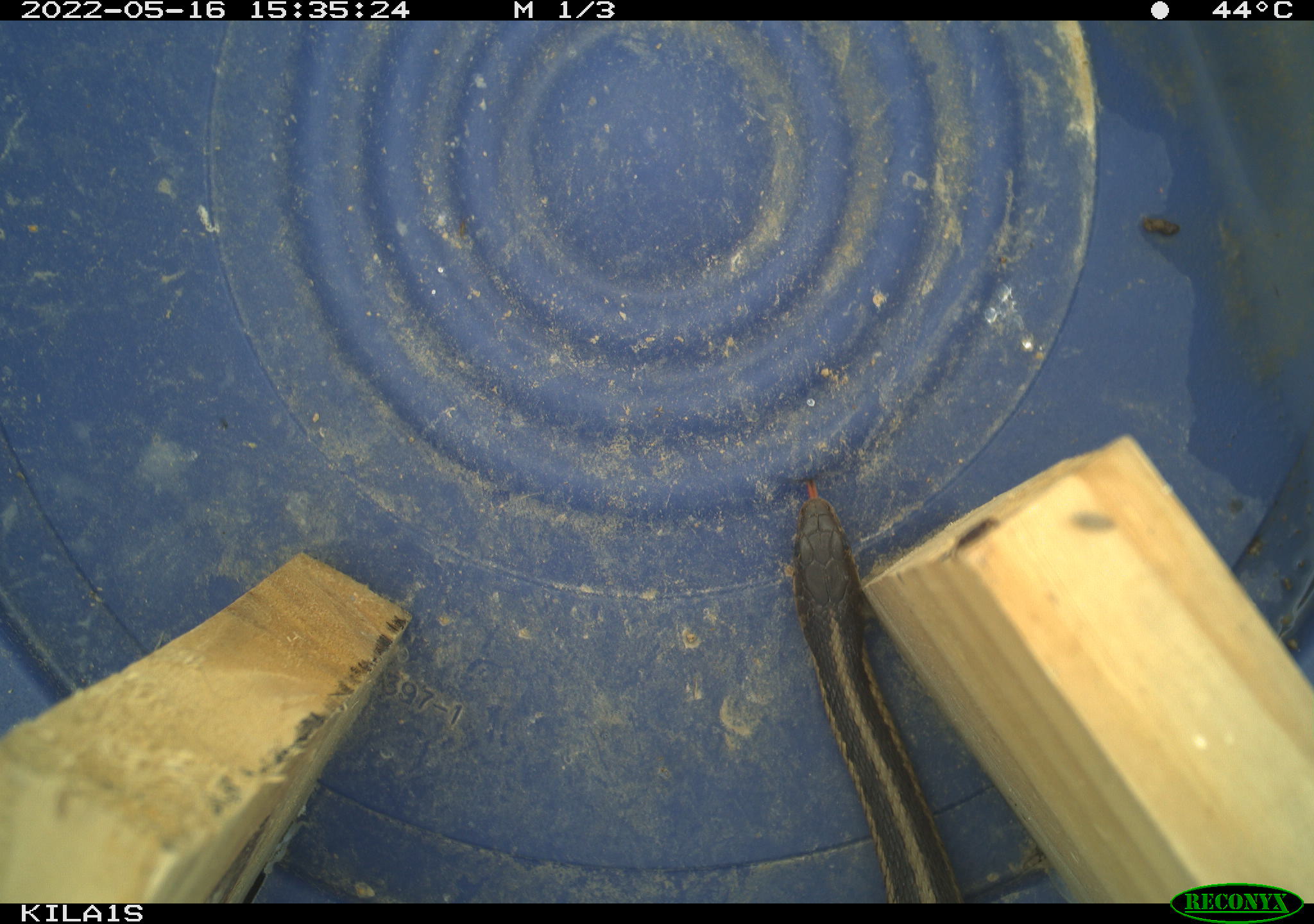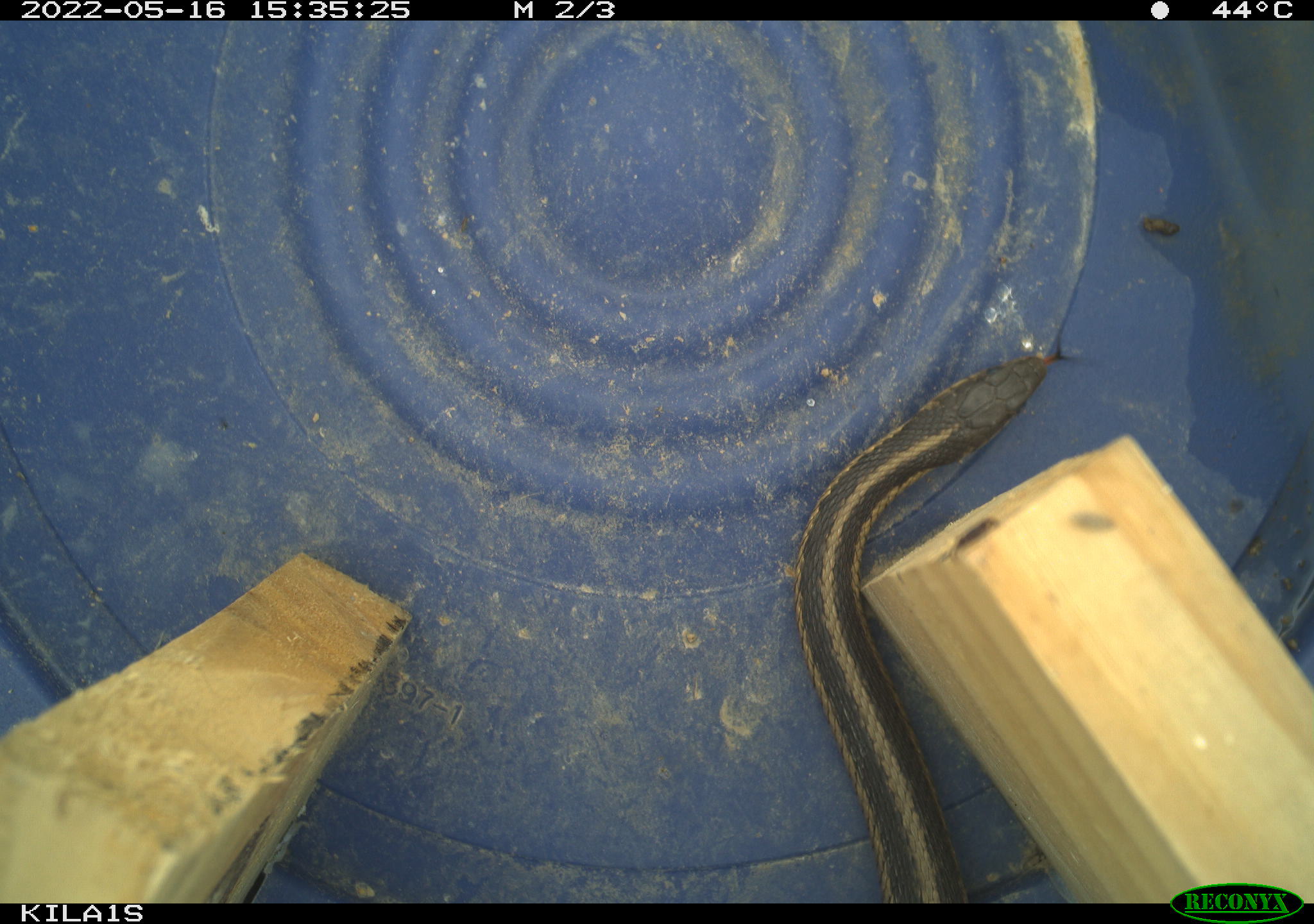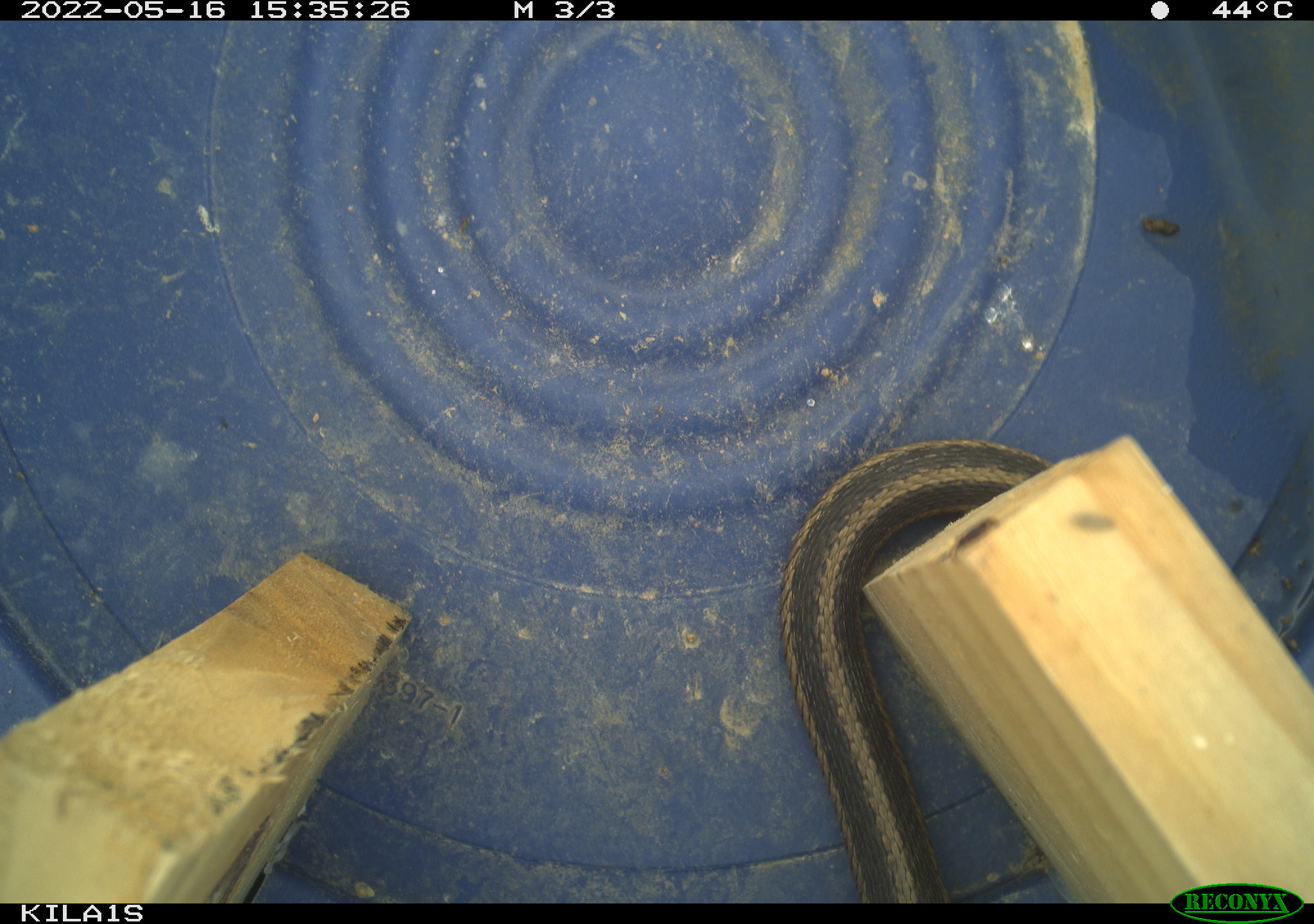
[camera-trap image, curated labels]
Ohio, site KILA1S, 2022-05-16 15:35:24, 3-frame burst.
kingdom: Animalia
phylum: Chordata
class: Reptilia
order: Squamata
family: Colubridae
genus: Thamnophis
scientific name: Thamnophis sirtalis sirtalis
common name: eastern gartersnake